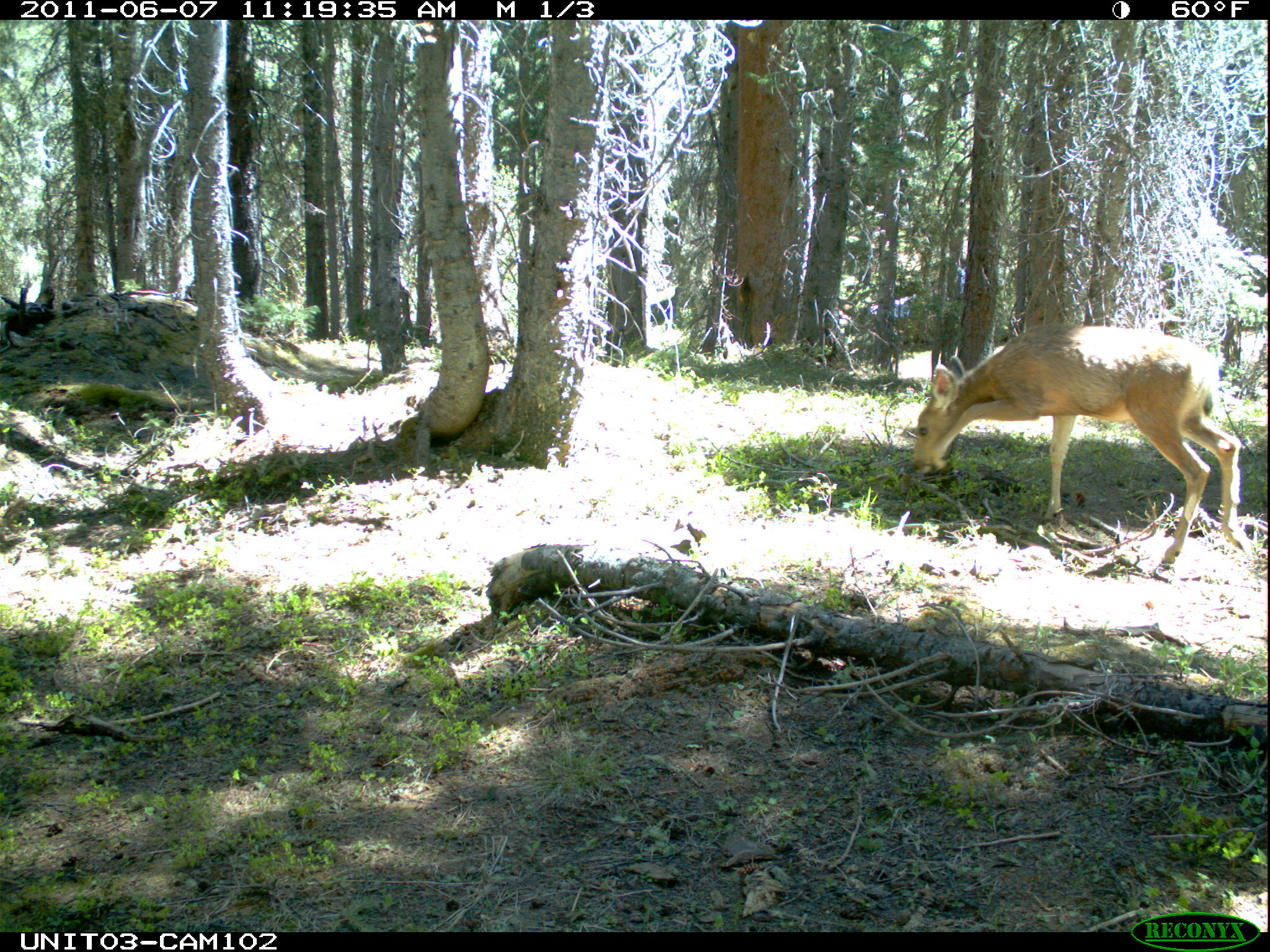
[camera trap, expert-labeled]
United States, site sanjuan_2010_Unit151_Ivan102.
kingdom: Animalia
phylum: Chordata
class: Mammalia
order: Artiodactyla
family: Cervidae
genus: Odocoileus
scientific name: Odocoileus hemionus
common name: mule deer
Odocoileus hemionus (mule deer).